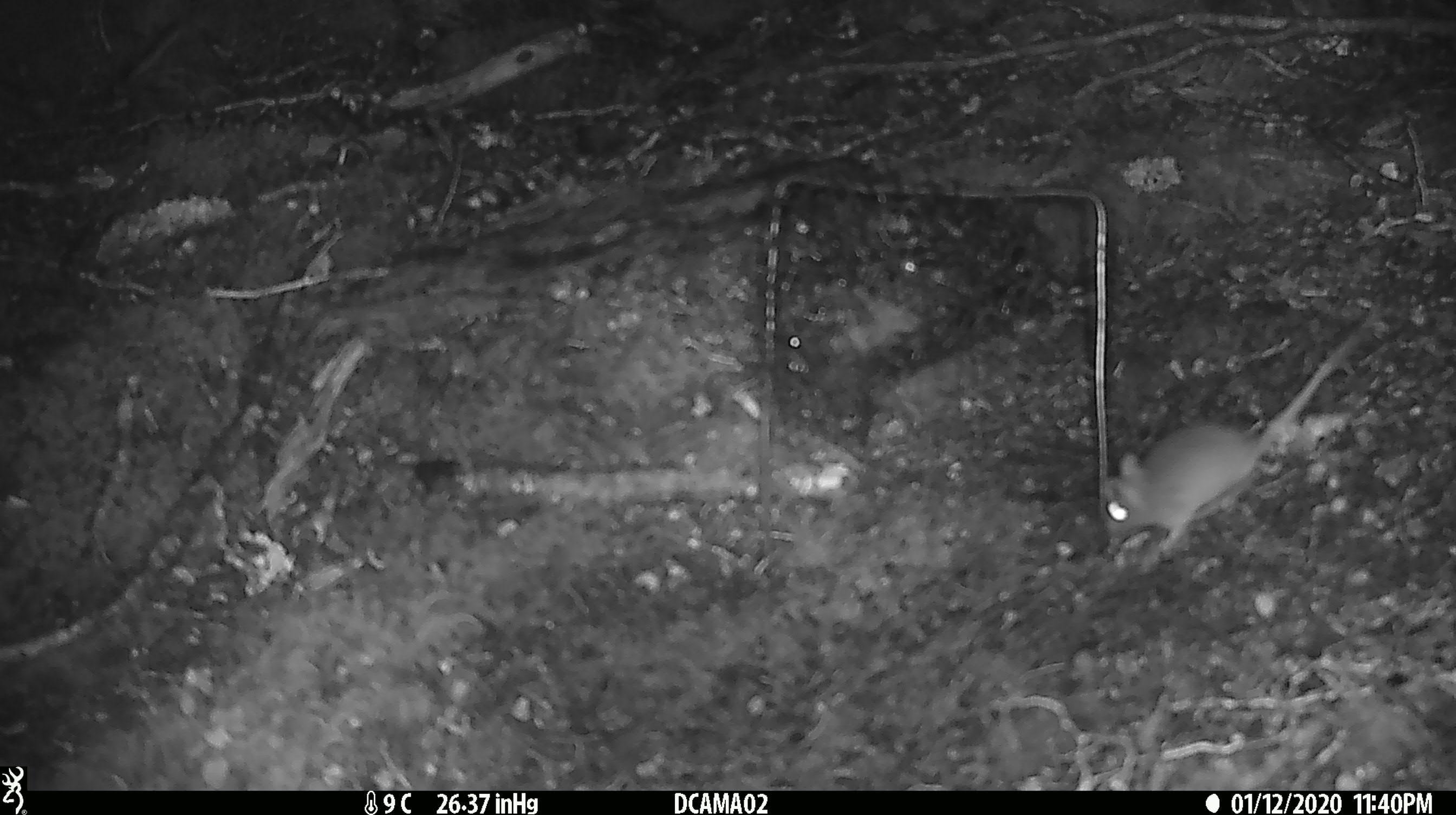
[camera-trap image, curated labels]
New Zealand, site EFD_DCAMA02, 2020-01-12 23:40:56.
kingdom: Animalia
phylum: Chordata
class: Mammalia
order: Rodentia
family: Muridae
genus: Mus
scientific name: Mus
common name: mouse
Mouse (Mus).